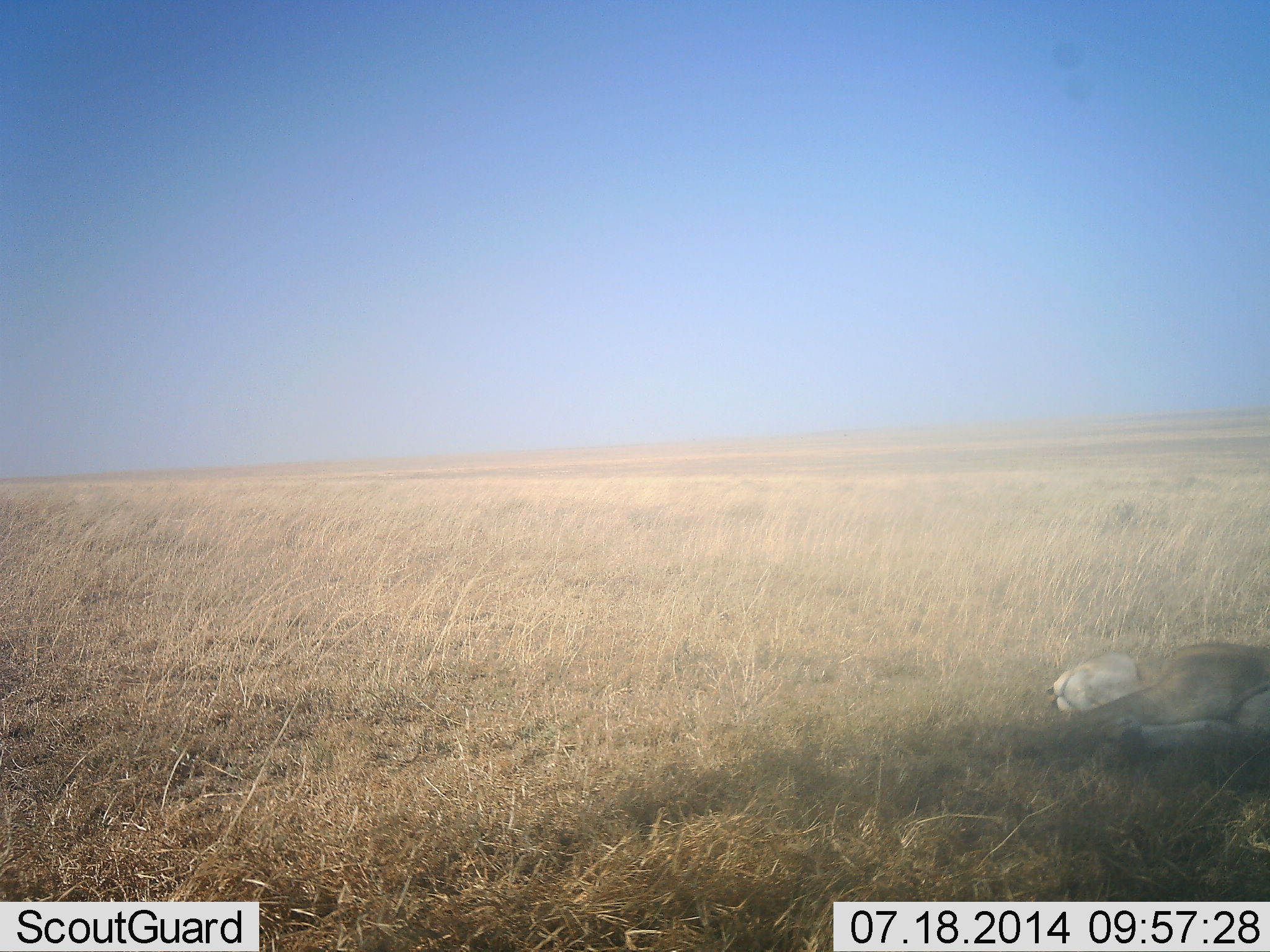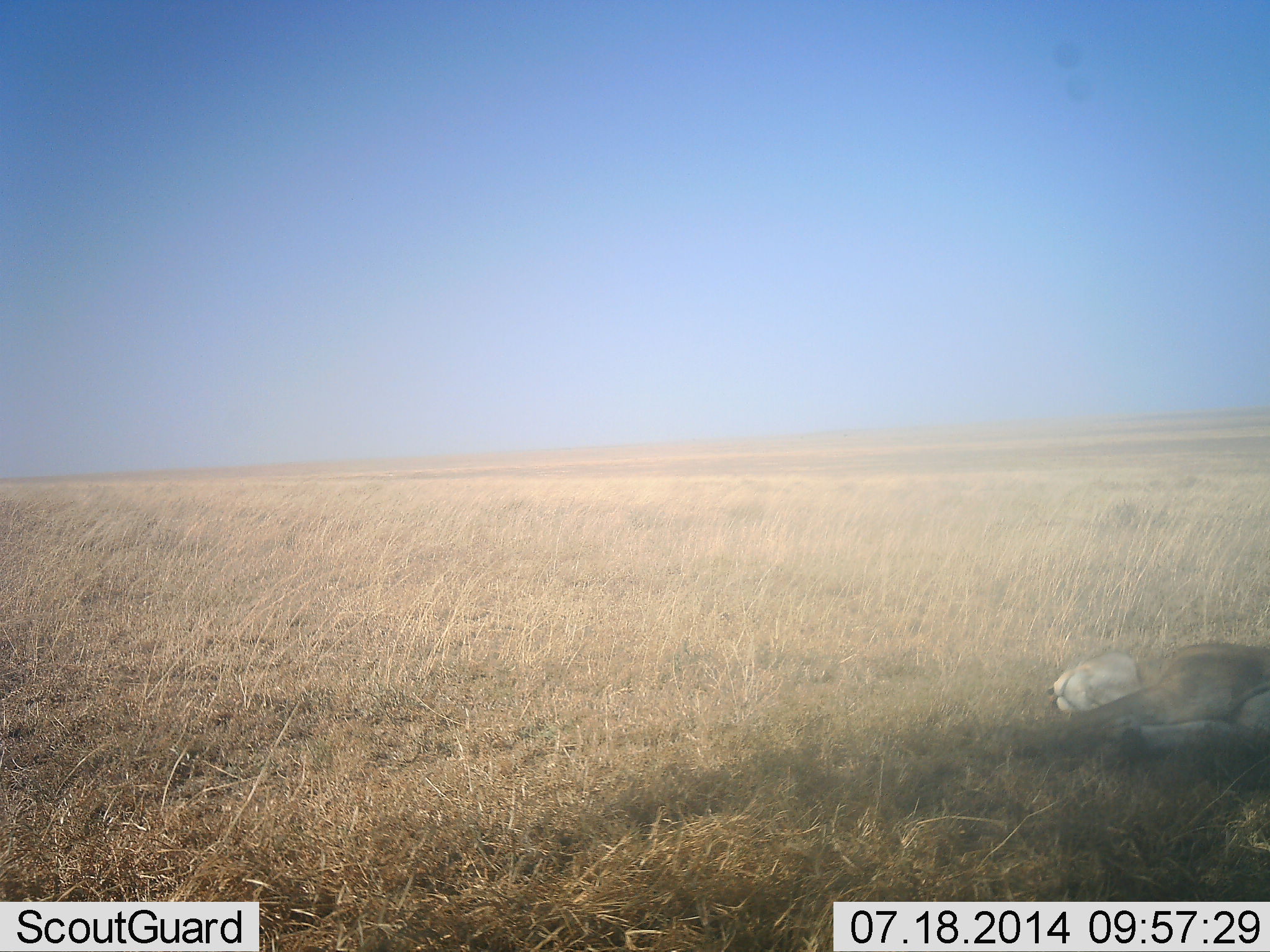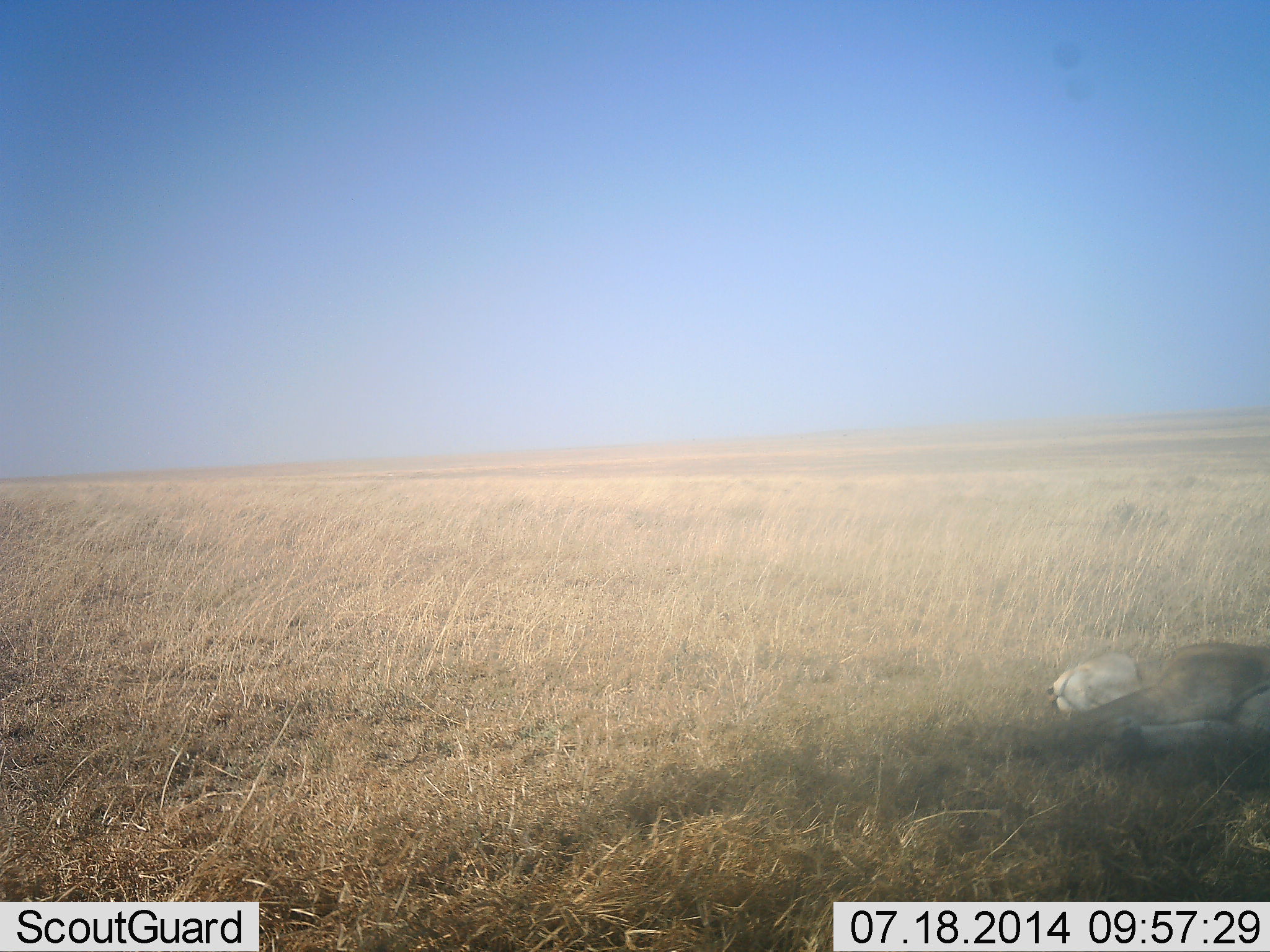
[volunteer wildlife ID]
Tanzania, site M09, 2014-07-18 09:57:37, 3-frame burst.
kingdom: Animalia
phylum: Chordata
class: Mammalia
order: Carnivora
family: Felidae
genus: Panthera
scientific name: Panthera leo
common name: lion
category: lionfemale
Lionfemale (lion) (Panthera leo), count 1. Behavior (volunteer vote fractions): standing 0%, resting 100%, moving 0%, interacting 0%. Young present (vote fraction): 0%. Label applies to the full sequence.